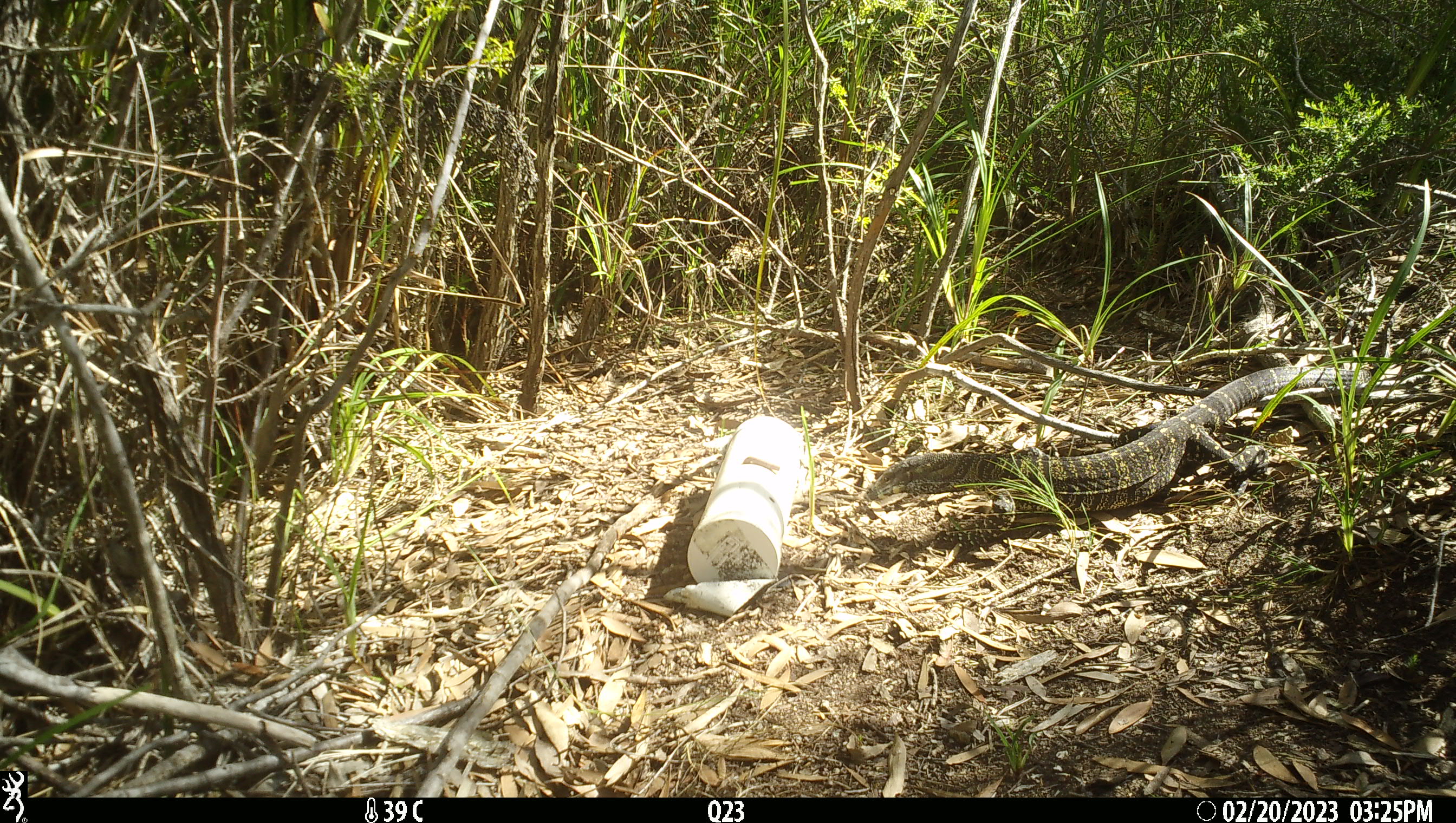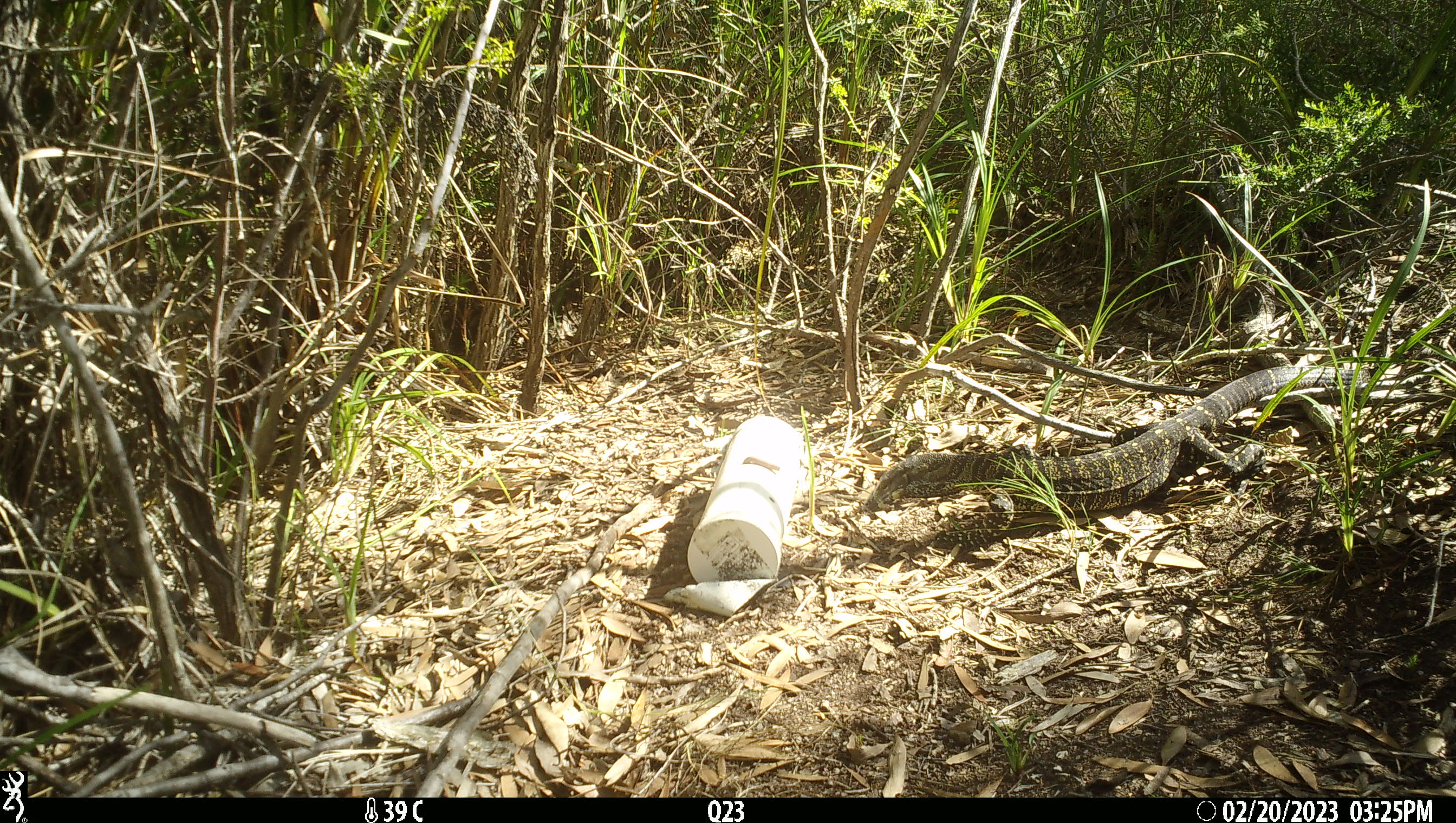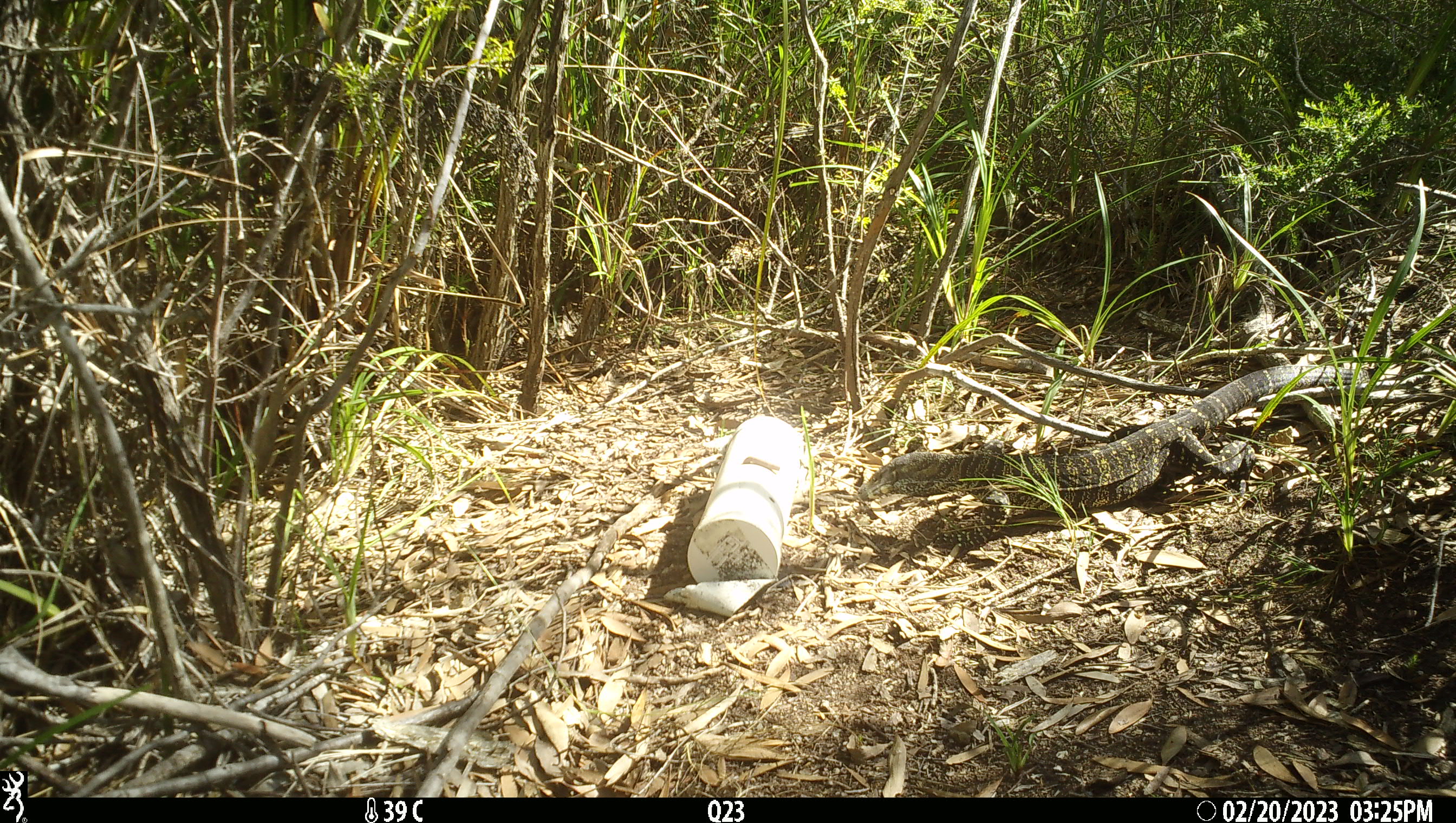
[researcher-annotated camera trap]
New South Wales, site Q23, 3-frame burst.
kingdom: Animalia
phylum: Chordata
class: Reptilia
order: Squamata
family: Varanidae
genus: Varanus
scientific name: Varanus varius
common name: lace monitor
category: goanna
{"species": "goanna (lace monitor) (Varanus varius)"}